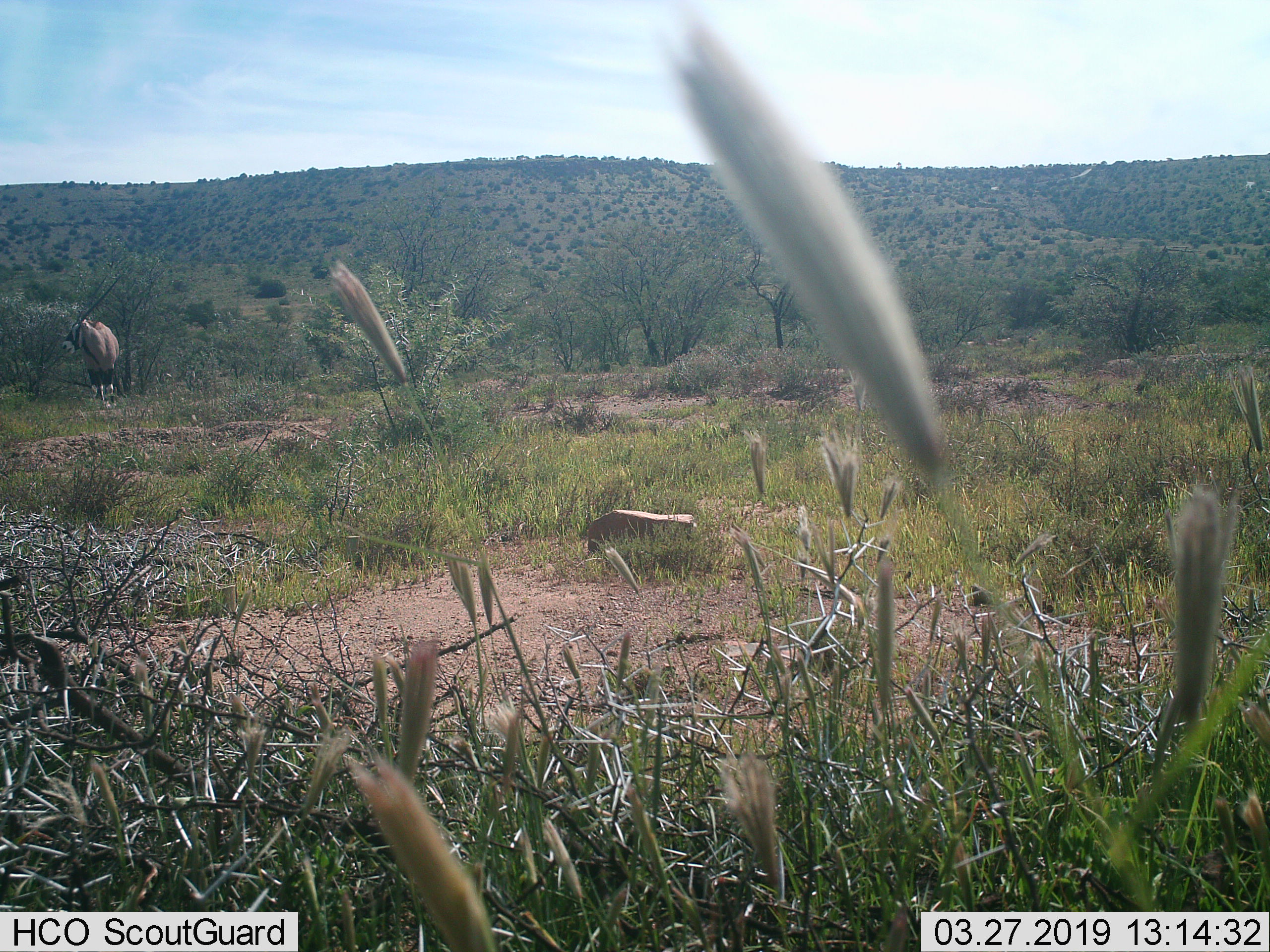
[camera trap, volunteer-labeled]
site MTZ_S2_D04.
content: unidentified animal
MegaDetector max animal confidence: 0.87